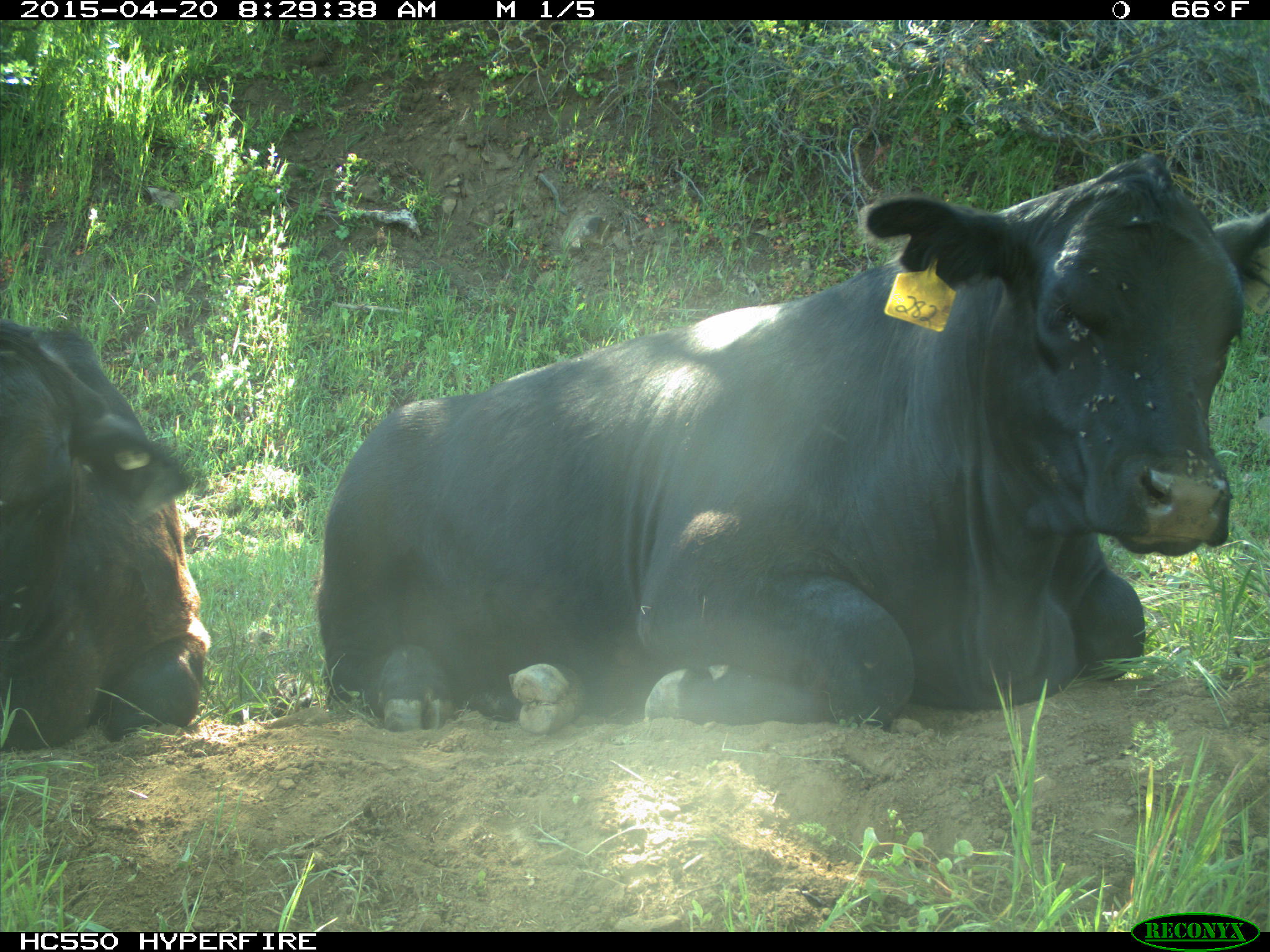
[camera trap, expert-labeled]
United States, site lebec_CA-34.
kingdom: Animalia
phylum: Chordata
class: Mammalia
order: Artiodactyla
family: Bovidae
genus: Bos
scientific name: Bos taurus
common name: domestic cow